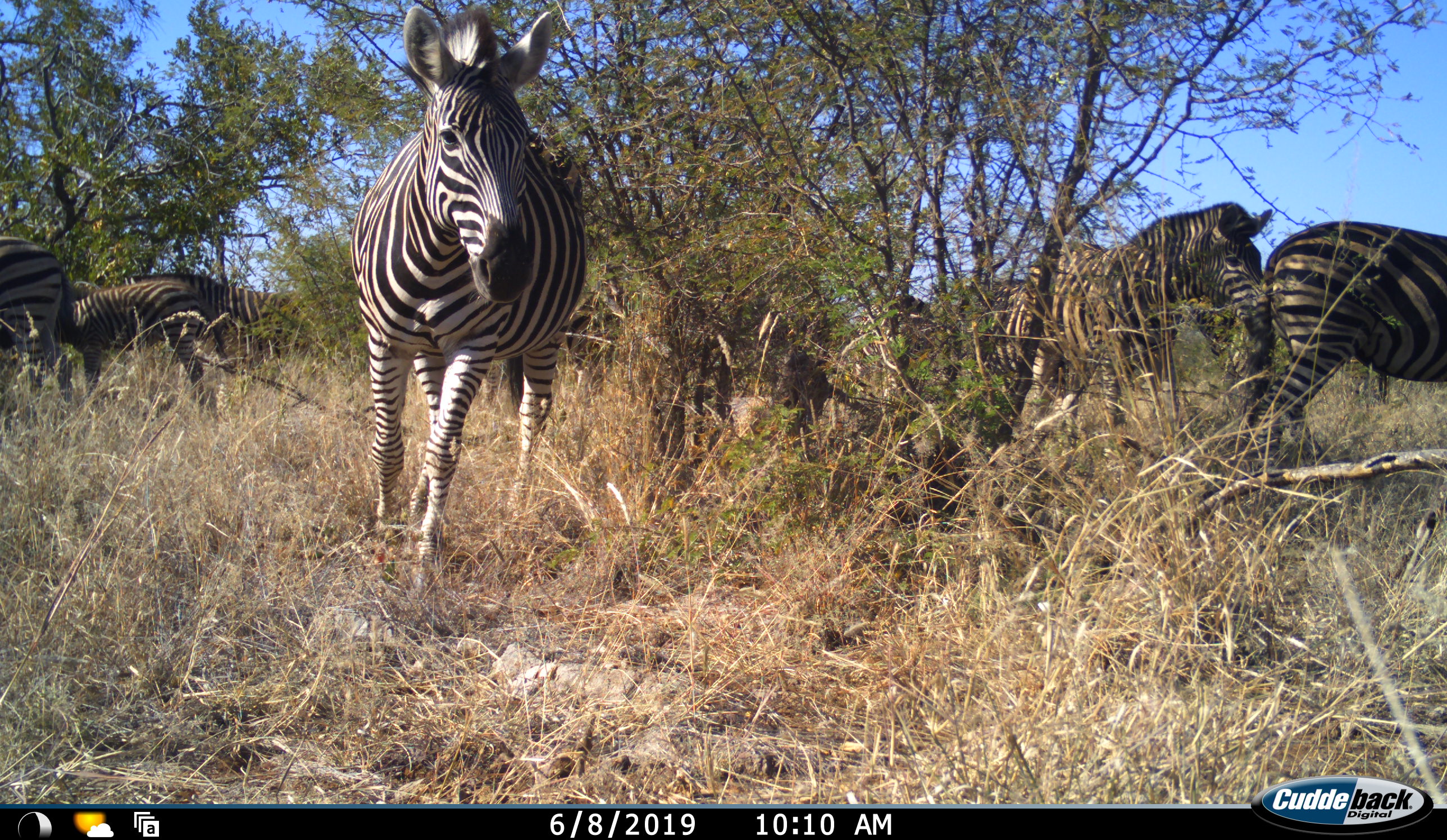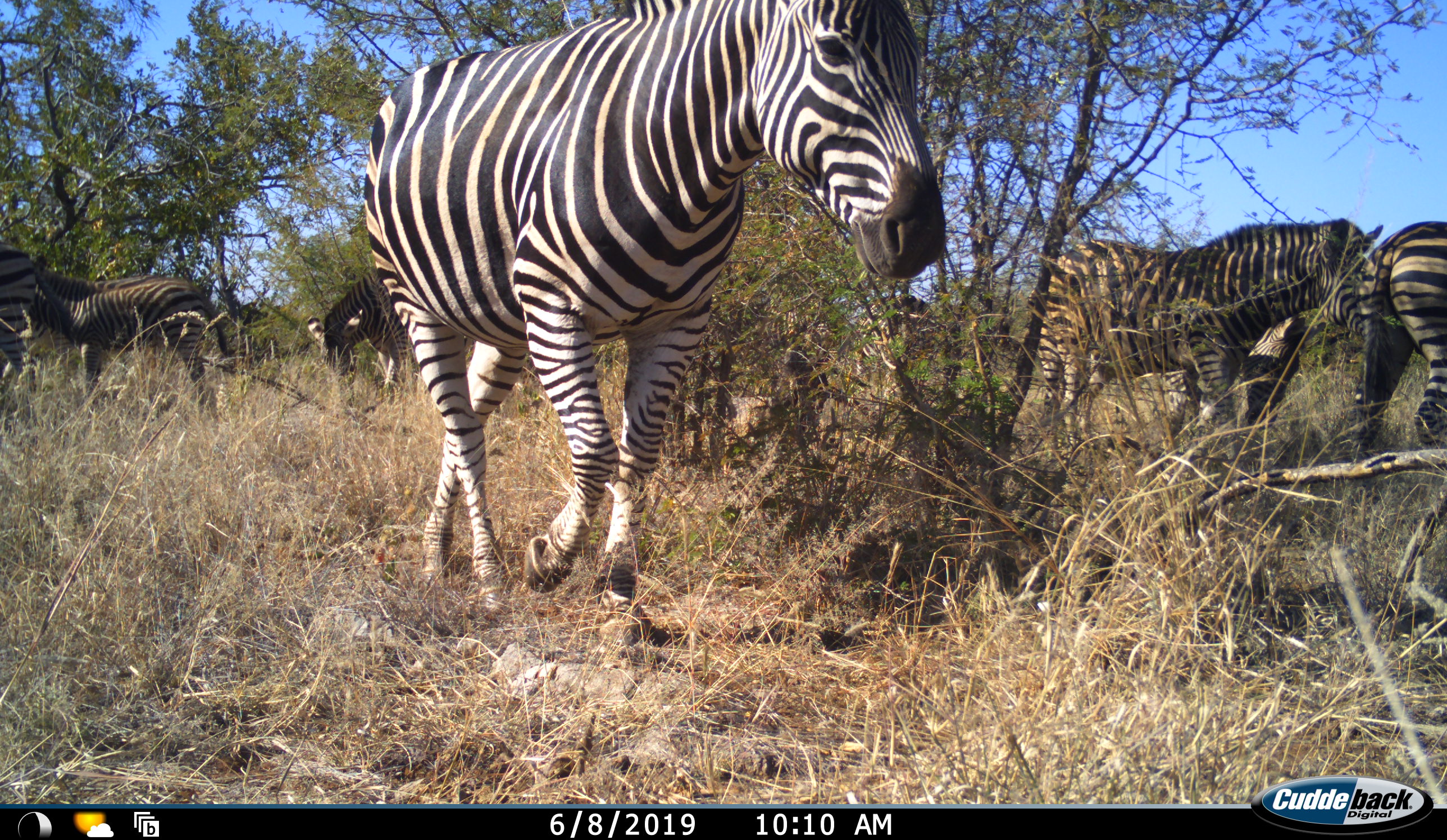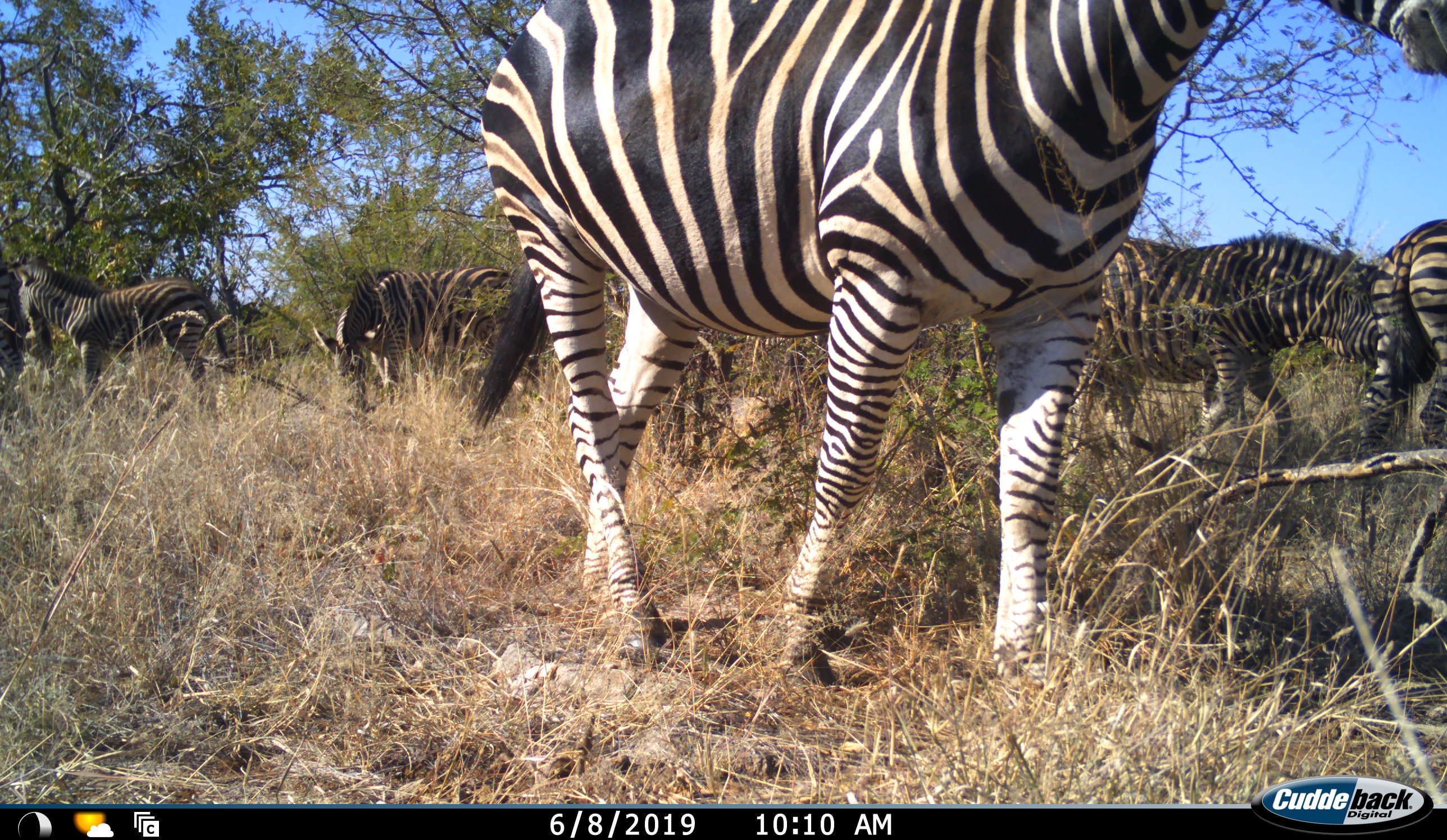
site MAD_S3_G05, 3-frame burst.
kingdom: Animalia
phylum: Chordata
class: Mammalia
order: Perissodactyla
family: Equidae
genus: Equus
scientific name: Equus quagga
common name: plains zebra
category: zebraplains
Zebraplains (plains zebra) (Equus quagga), count 6. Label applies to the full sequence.